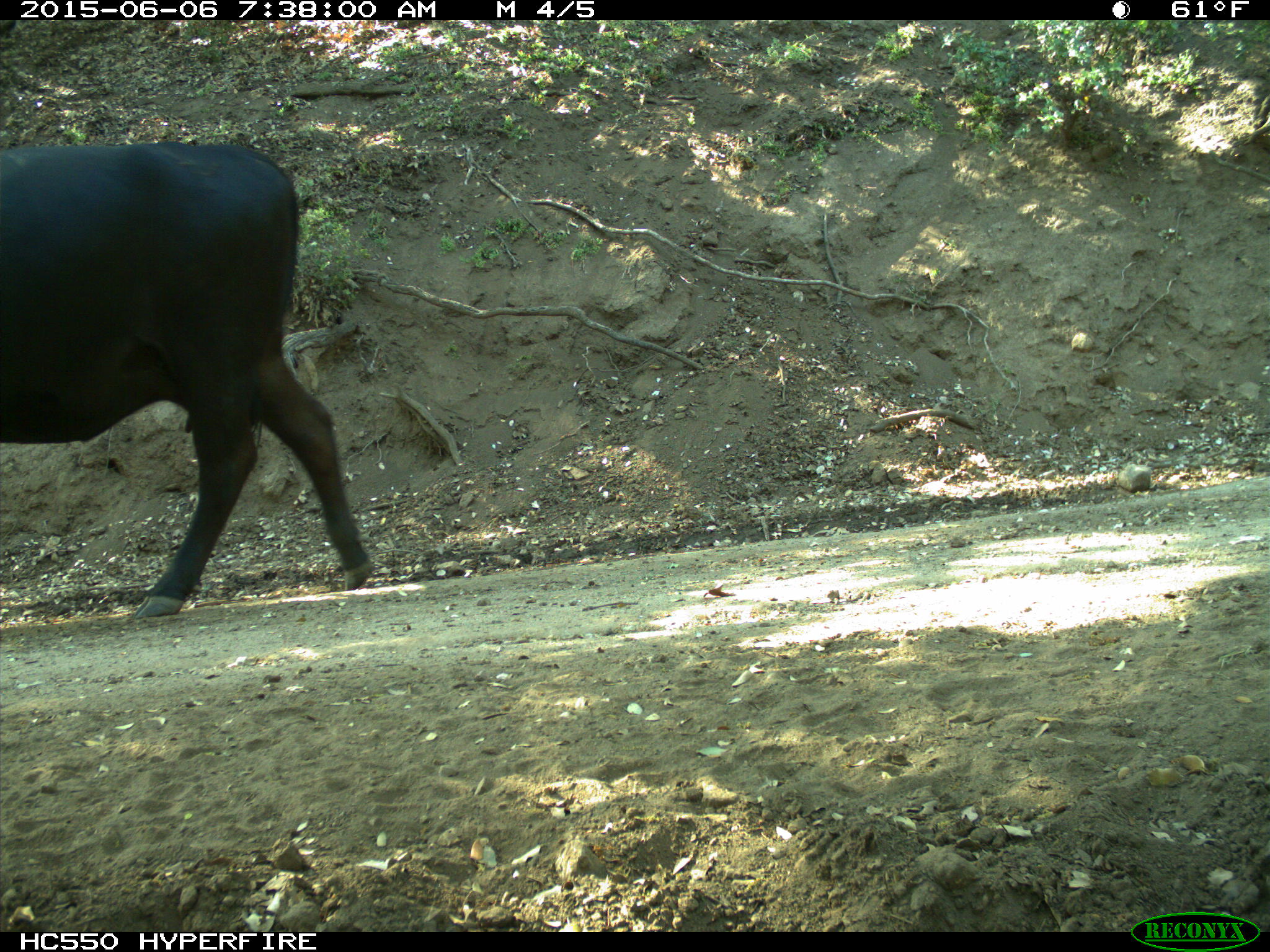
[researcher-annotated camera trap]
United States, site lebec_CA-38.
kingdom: Animalia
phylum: Chordata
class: Mammalia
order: Artiodactyla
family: Bovidae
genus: Bos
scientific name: Bos taurus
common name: domestic cow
Bos taurus (domestic cow).